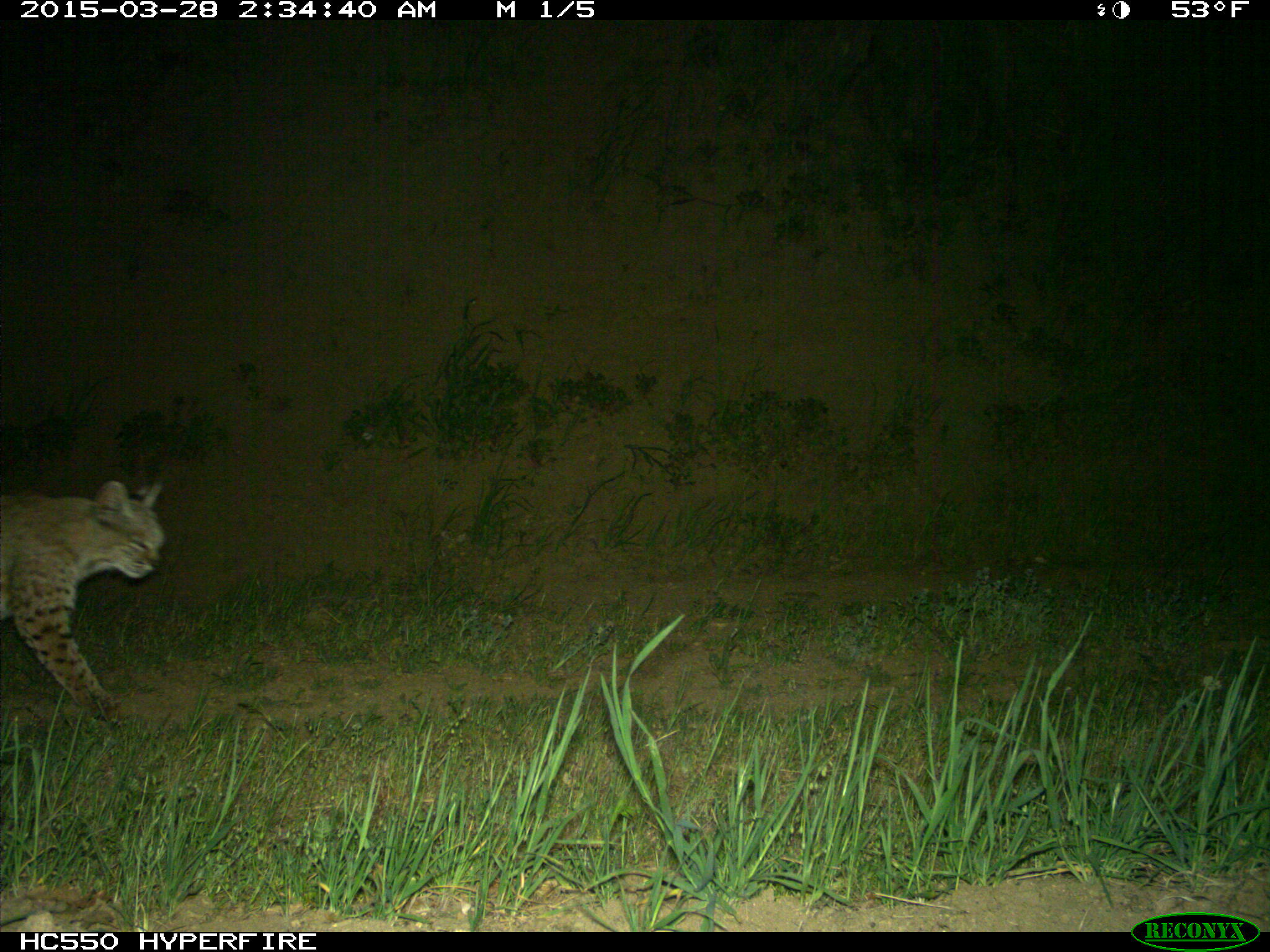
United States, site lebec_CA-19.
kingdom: Animalia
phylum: Chordata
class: Mammalia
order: Carnivora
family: Felidae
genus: Lynx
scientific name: Lynx rufus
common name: bobcat